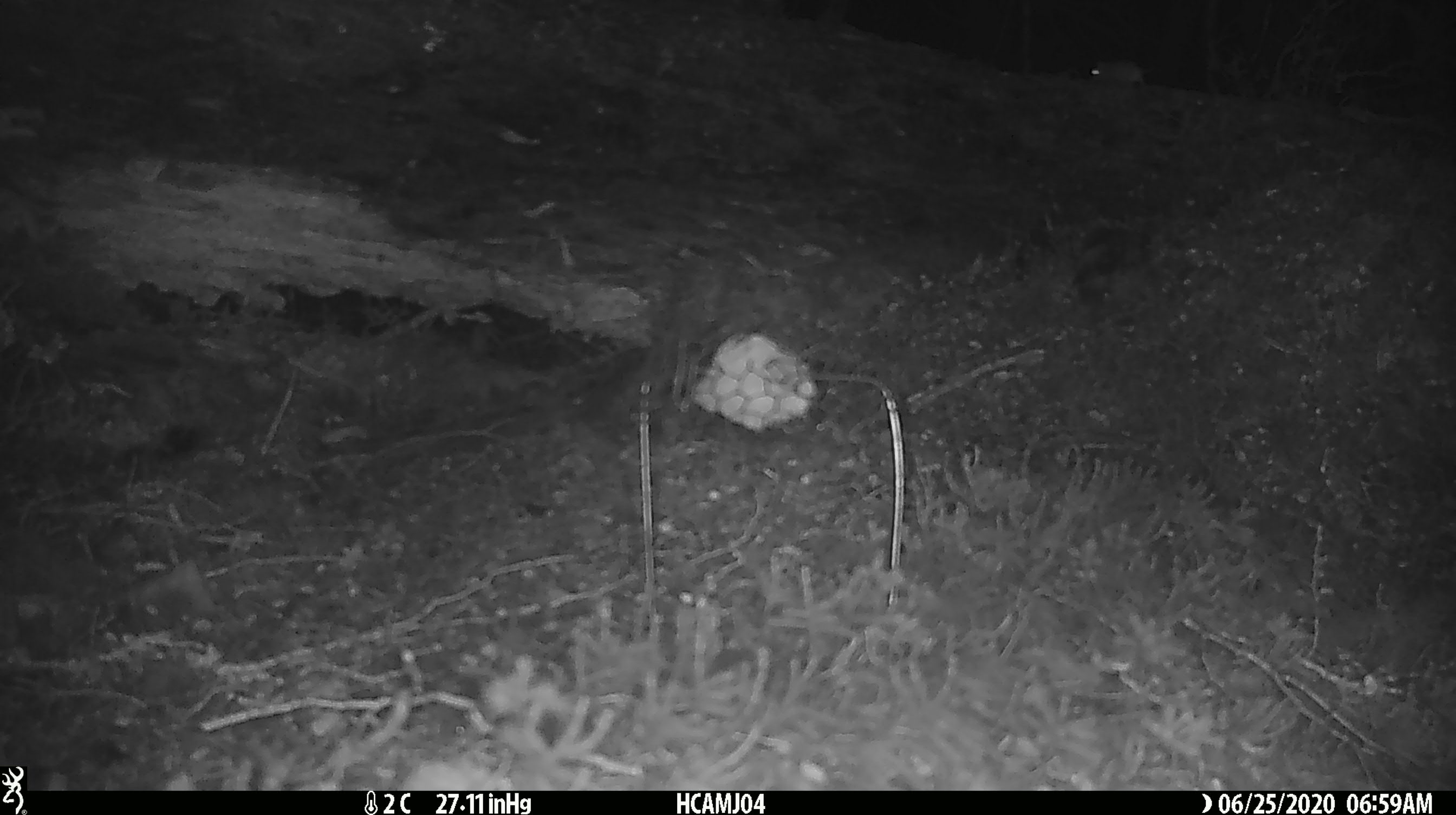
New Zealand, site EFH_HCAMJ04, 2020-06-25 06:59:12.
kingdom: Animalia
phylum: Chordata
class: Mammalia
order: Rodentia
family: Muridae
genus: Mus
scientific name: Mus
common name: mouse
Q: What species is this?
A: Mouse (Mus).